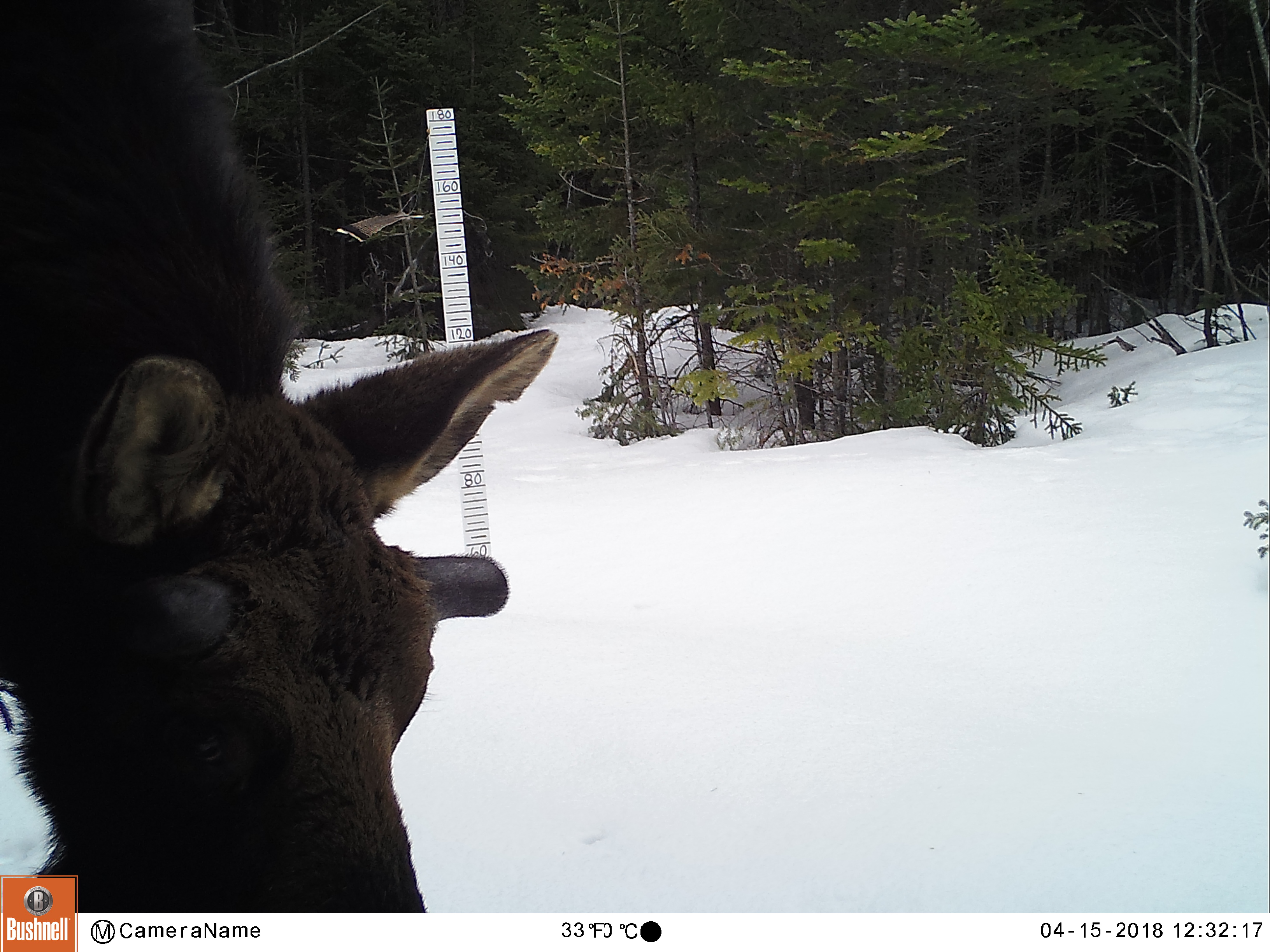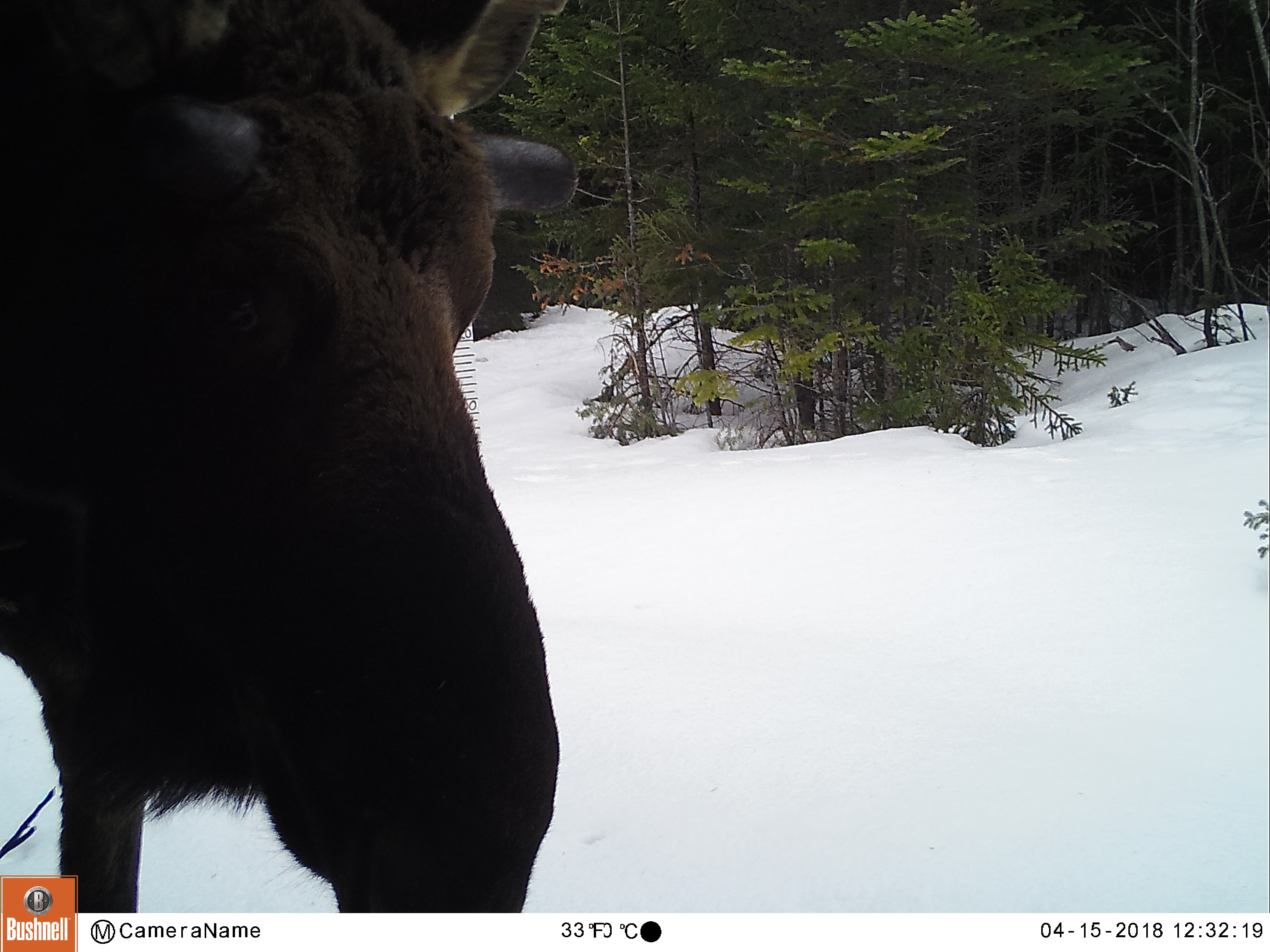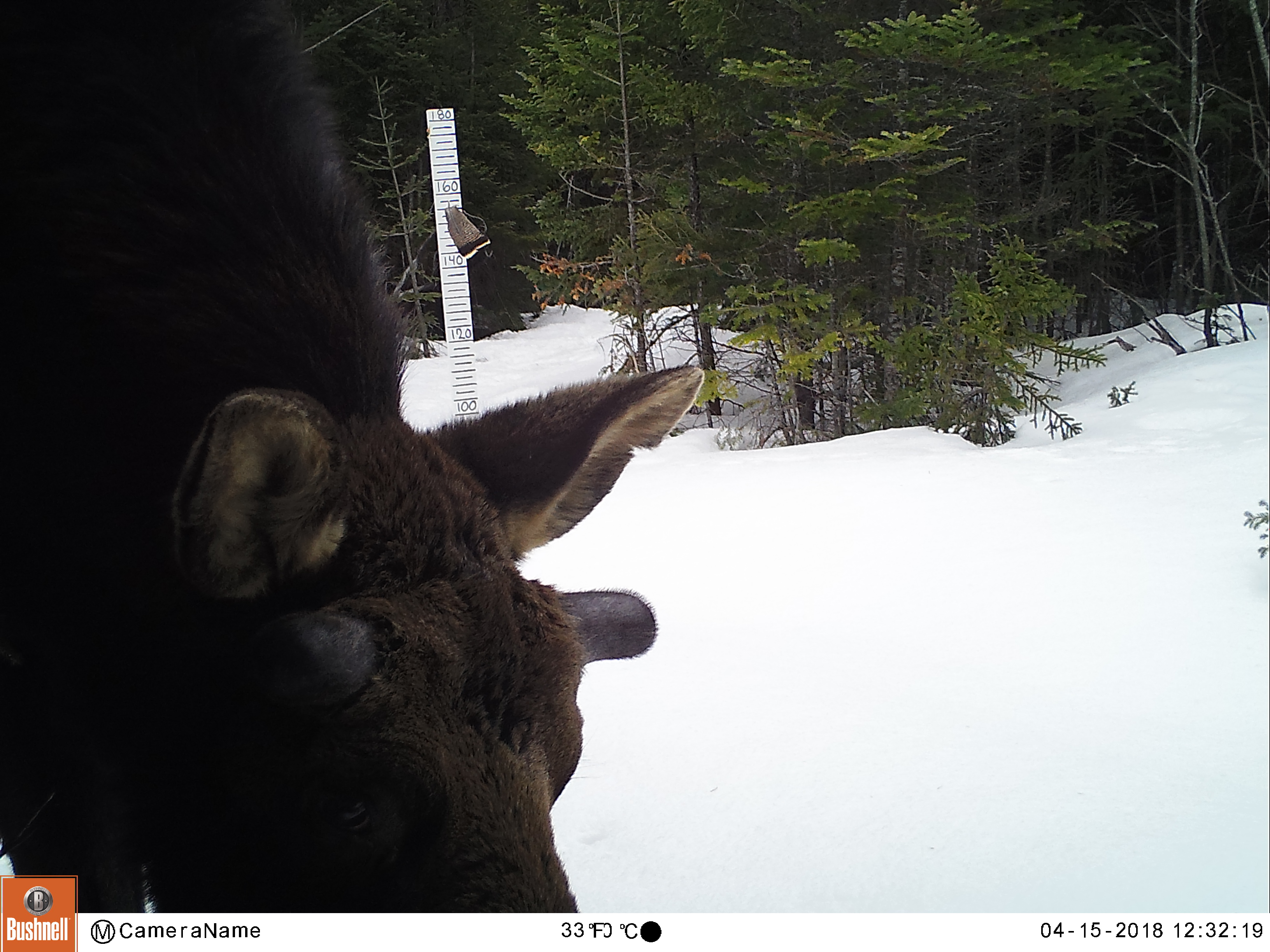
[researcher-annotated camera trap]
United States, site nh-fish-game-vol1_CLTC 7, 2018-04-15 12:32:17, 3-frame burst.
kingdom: Animalia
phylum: Chordata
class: Mammalia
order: Artiodactyla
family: Cervidae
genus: Alces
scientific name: Alces alces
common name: moose